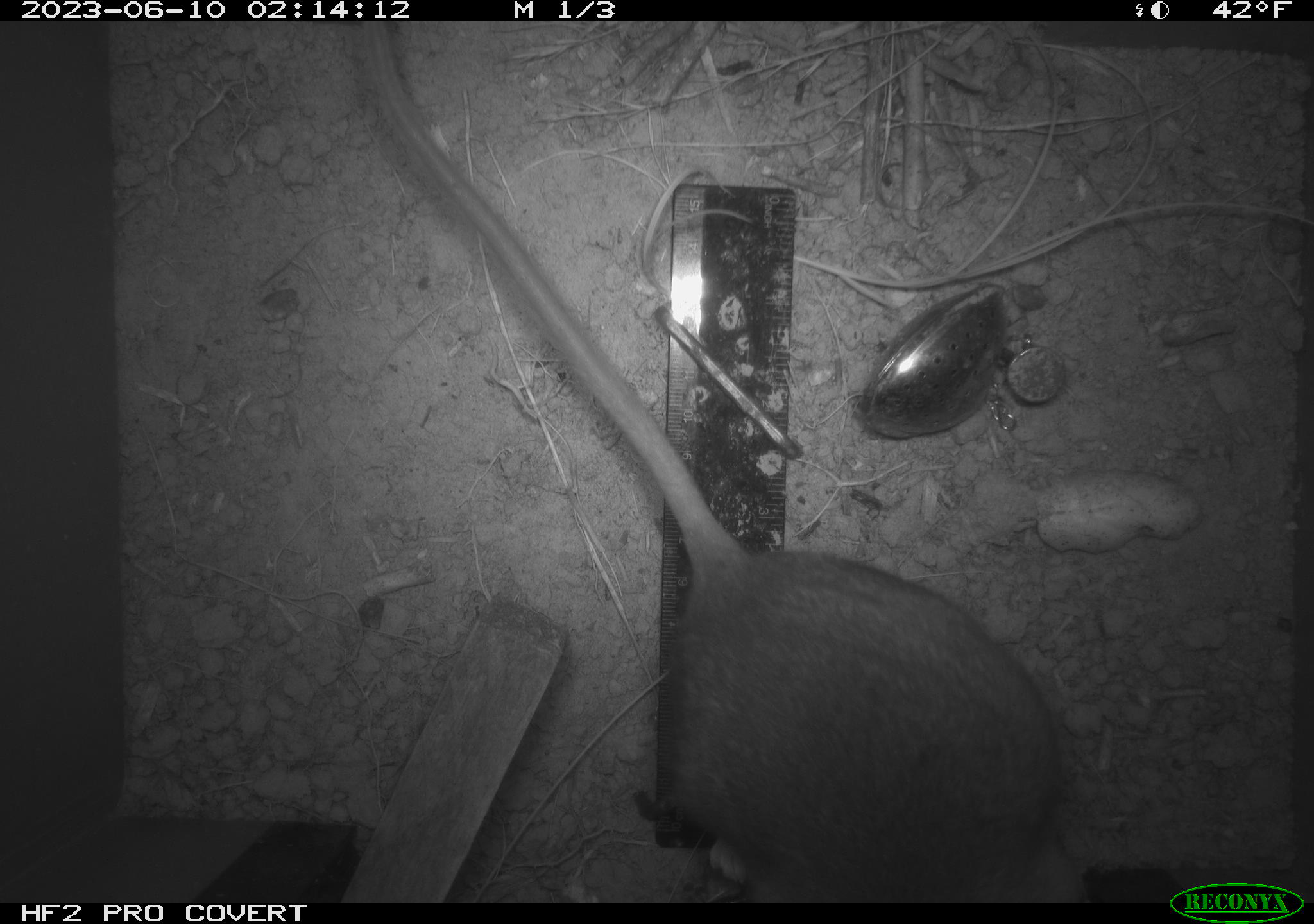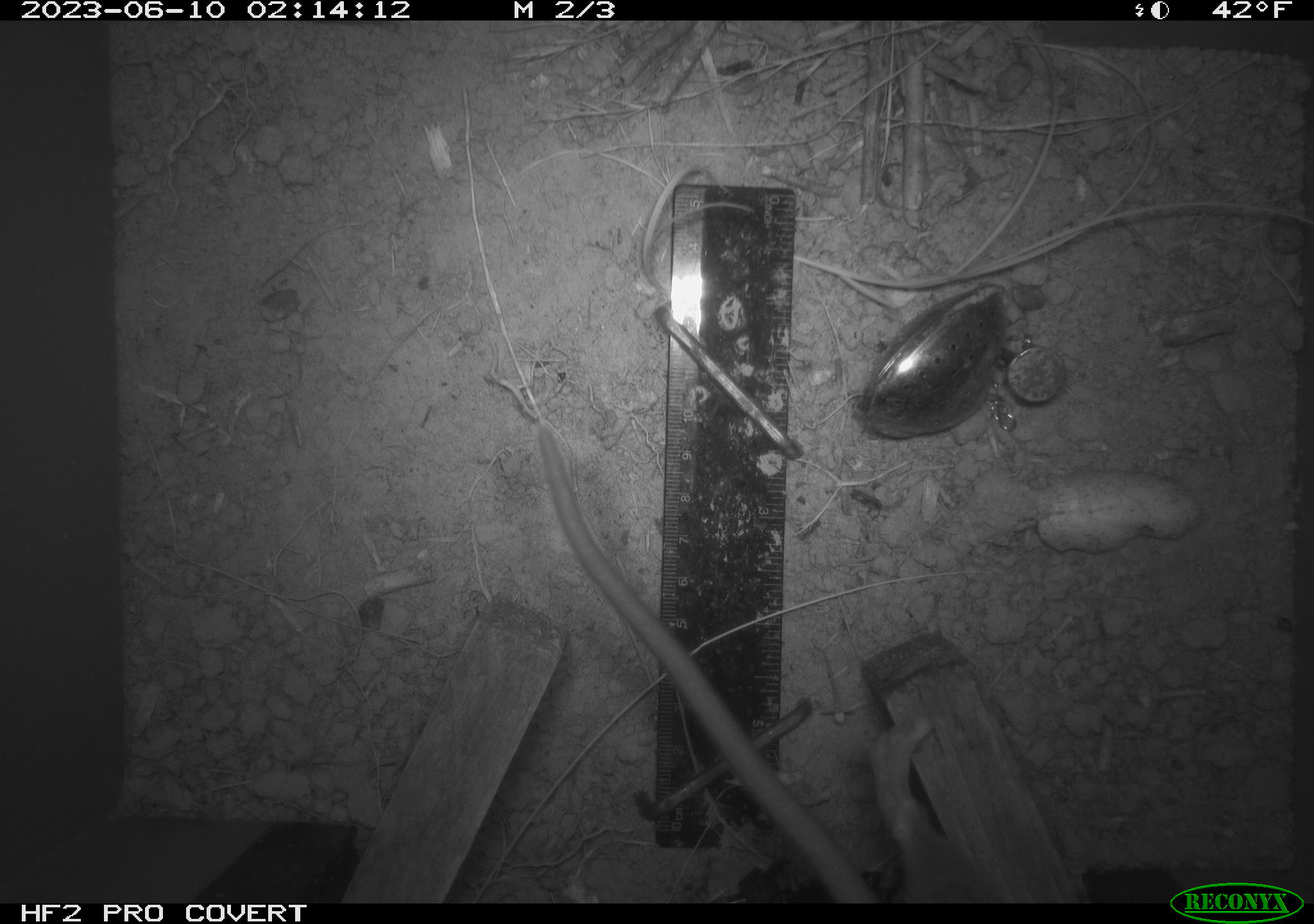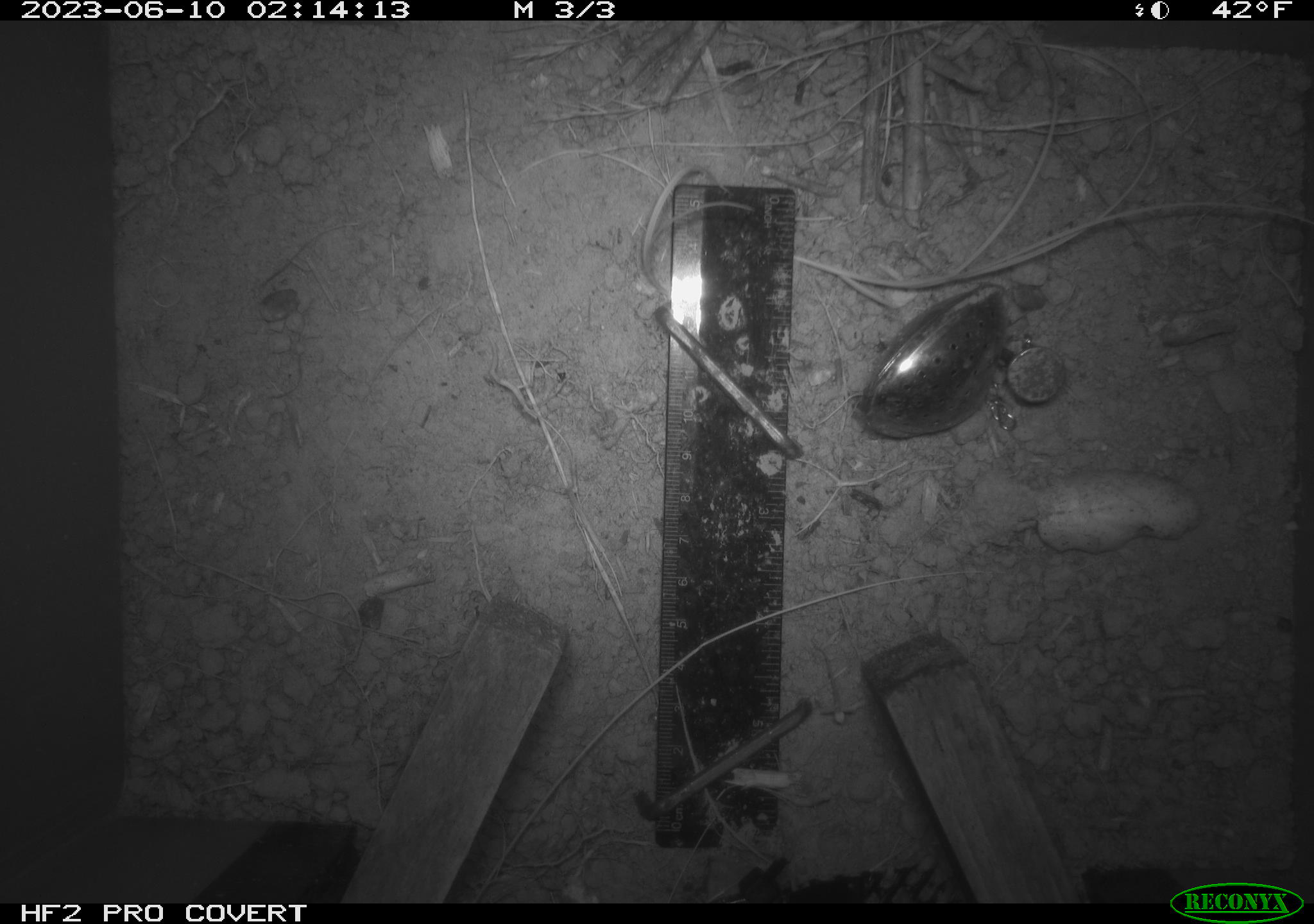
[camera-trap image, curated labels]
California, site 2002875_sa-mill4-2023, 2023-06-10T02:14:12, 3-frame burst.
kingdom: Animalia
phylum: Chordata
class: Mammalia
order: Rodentia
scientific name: Rodentia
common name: mouse species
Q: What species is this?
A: Mouse species (Rodentia).